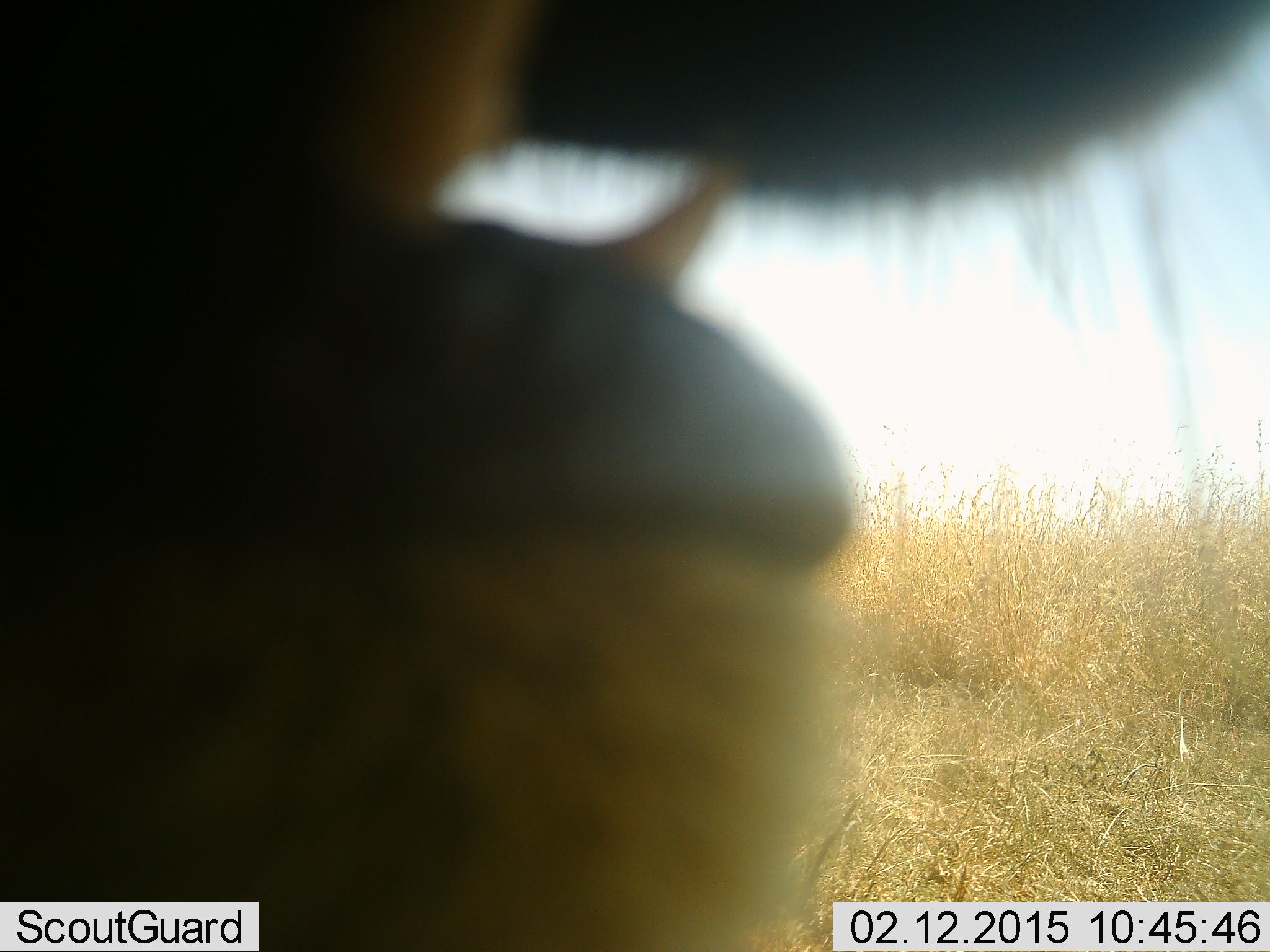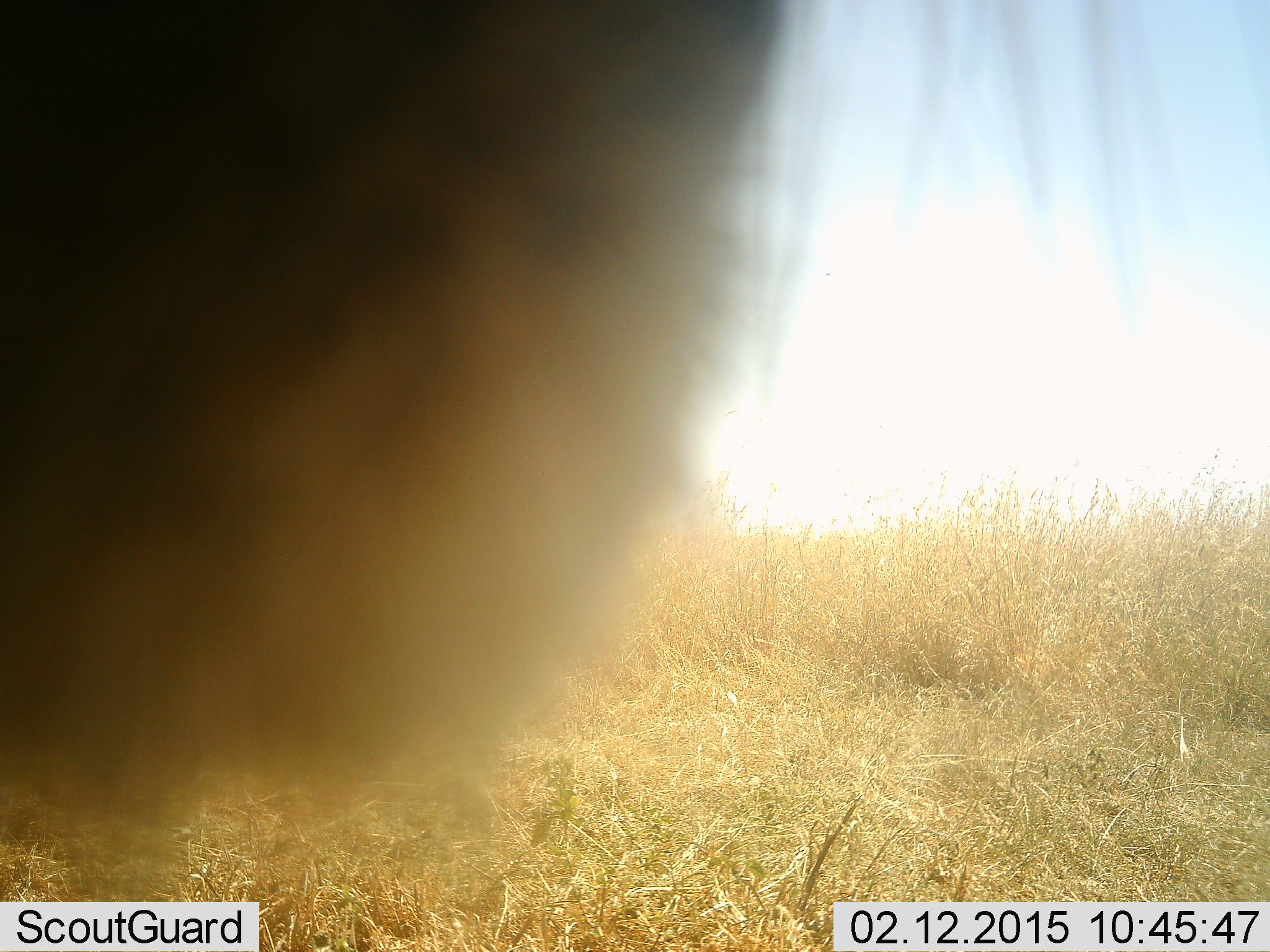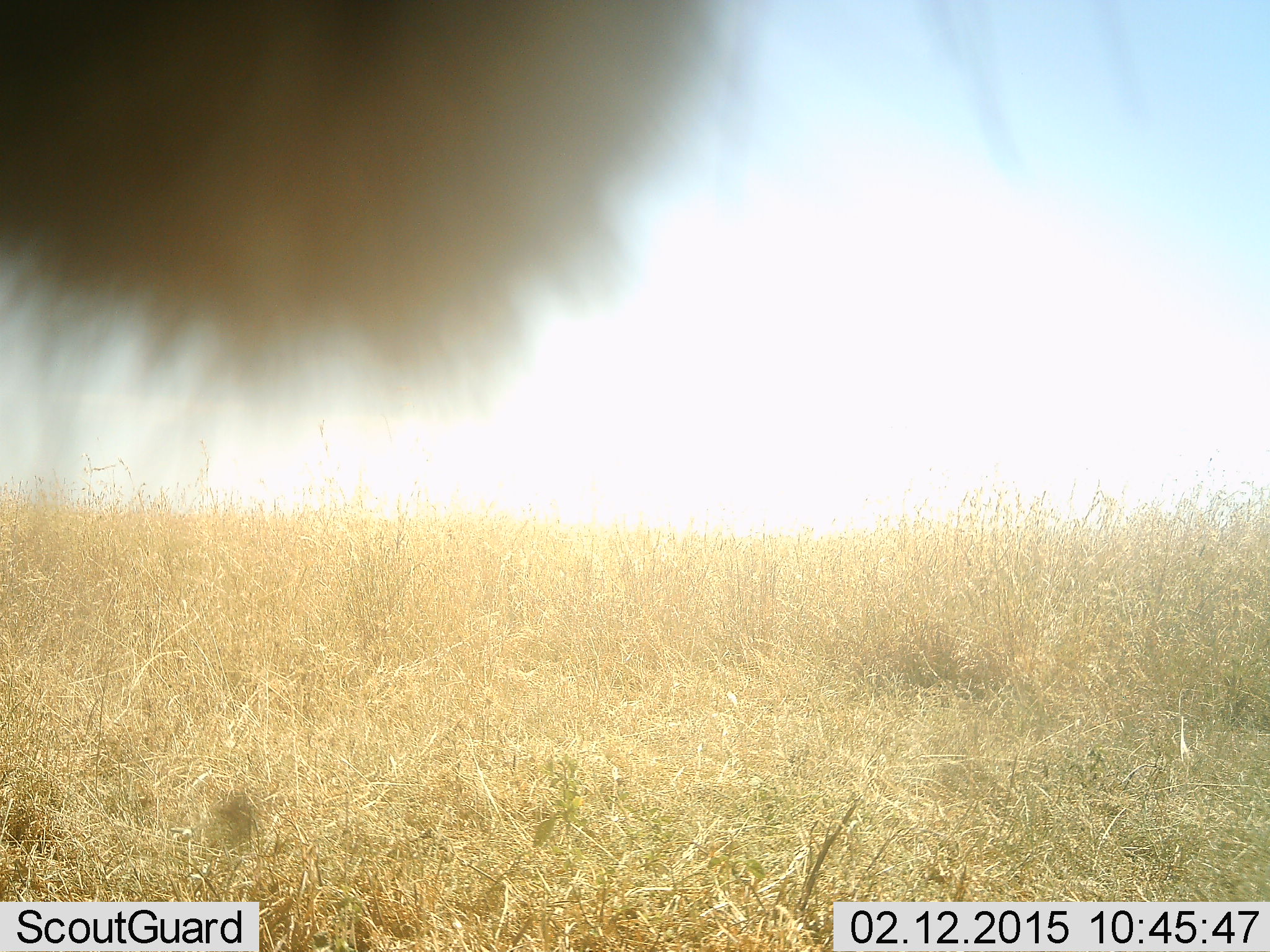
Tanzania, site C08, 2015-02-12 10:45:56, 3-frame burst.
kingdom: Animalia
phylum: Chordata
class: Mammalia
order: Carnivora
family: Felidae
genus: Panthera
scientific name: Panthera leo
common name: lion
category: lionfemale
Lionfemale (lion) (Panthera leo), count 1. Behavior (volunteer vote fractions): standing 60%, resting 40%, moving 0%, interacting 0%. Young present (vote fraction): 0%. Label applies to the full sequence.